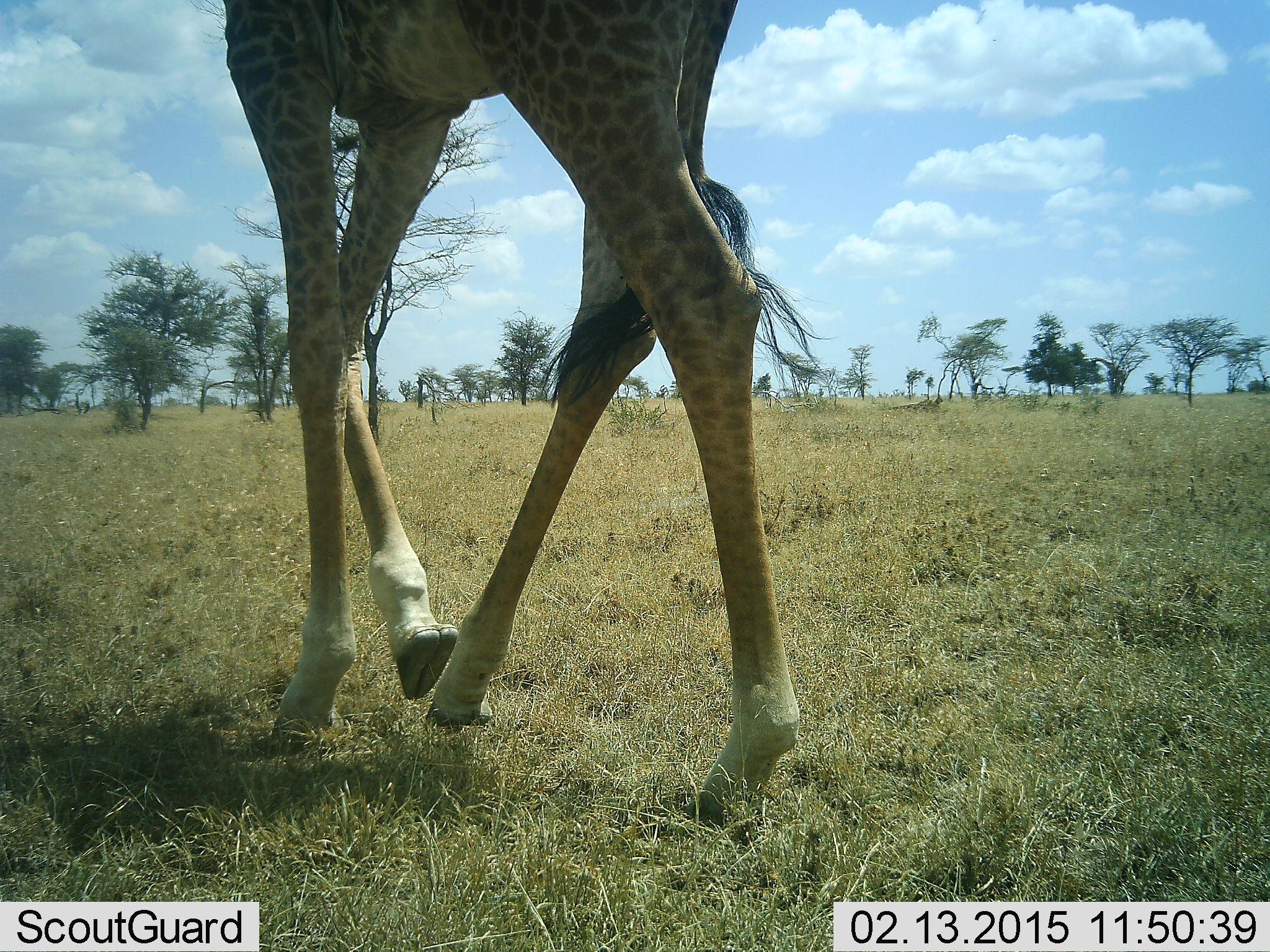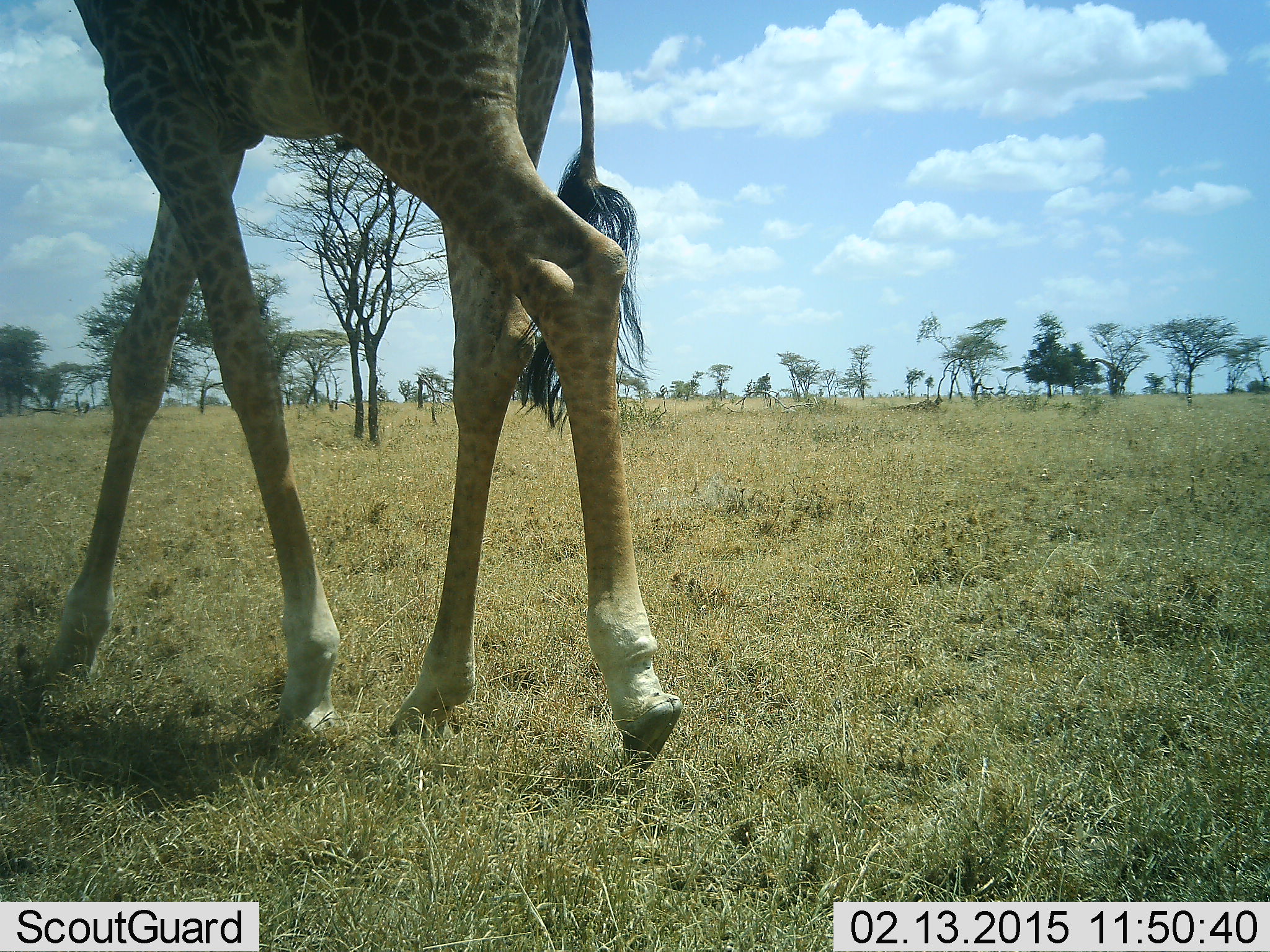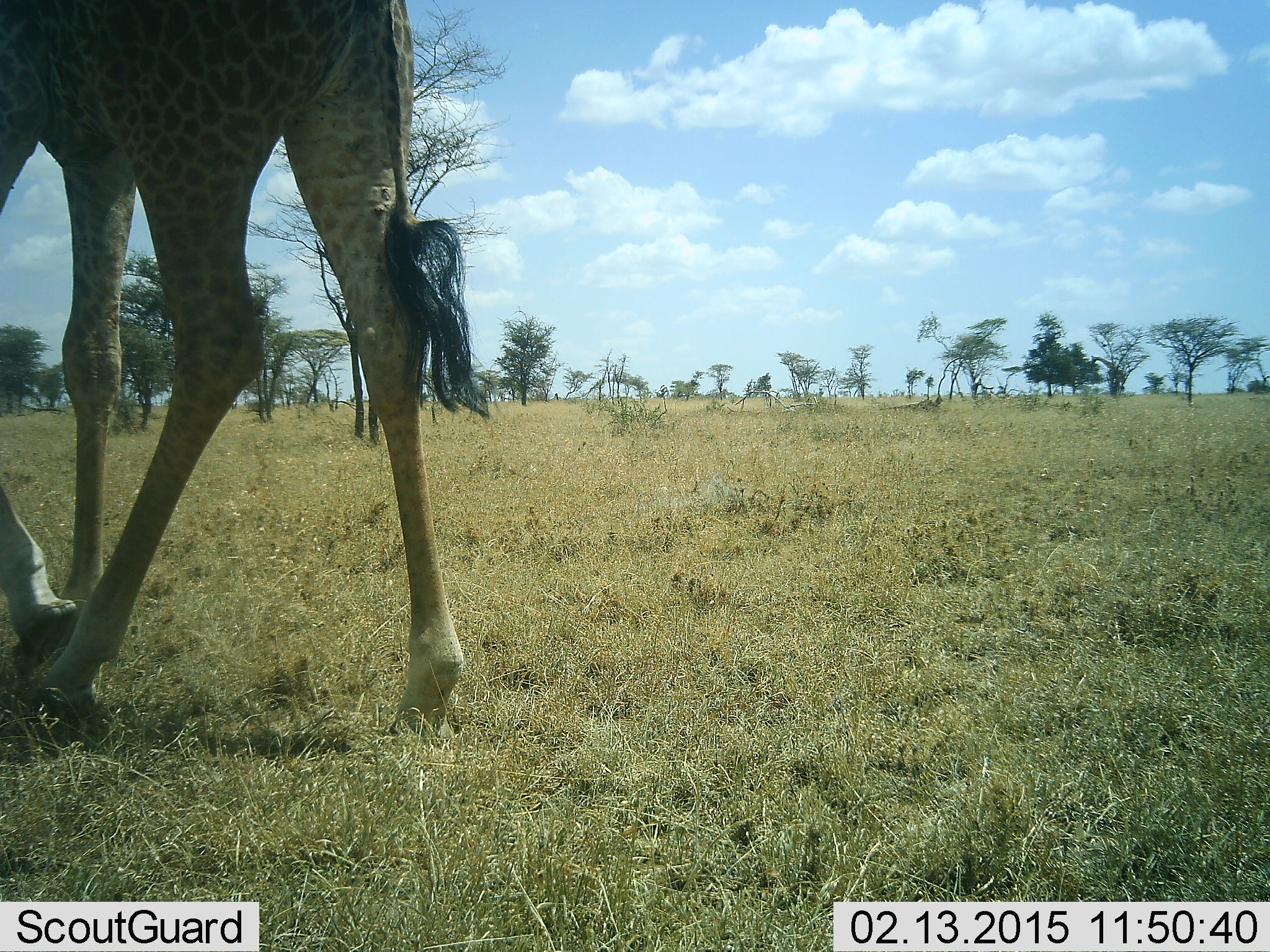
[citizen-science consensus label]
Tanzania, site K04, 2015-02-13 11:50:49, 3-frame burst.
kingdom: Animalia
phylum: Chordata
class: Mammalia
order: Artiodactyla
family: Giraffidae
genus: Giraffa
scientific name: Giraffa camelopardalis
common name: giraffe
Giraffe (Giraffa camelopardalis), count 1. Behavior (volunteer vote fractions): standing 20%, resting 0%, moving 100%, interacting 0%. Young present (vote fraction): 0%. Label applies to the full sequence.